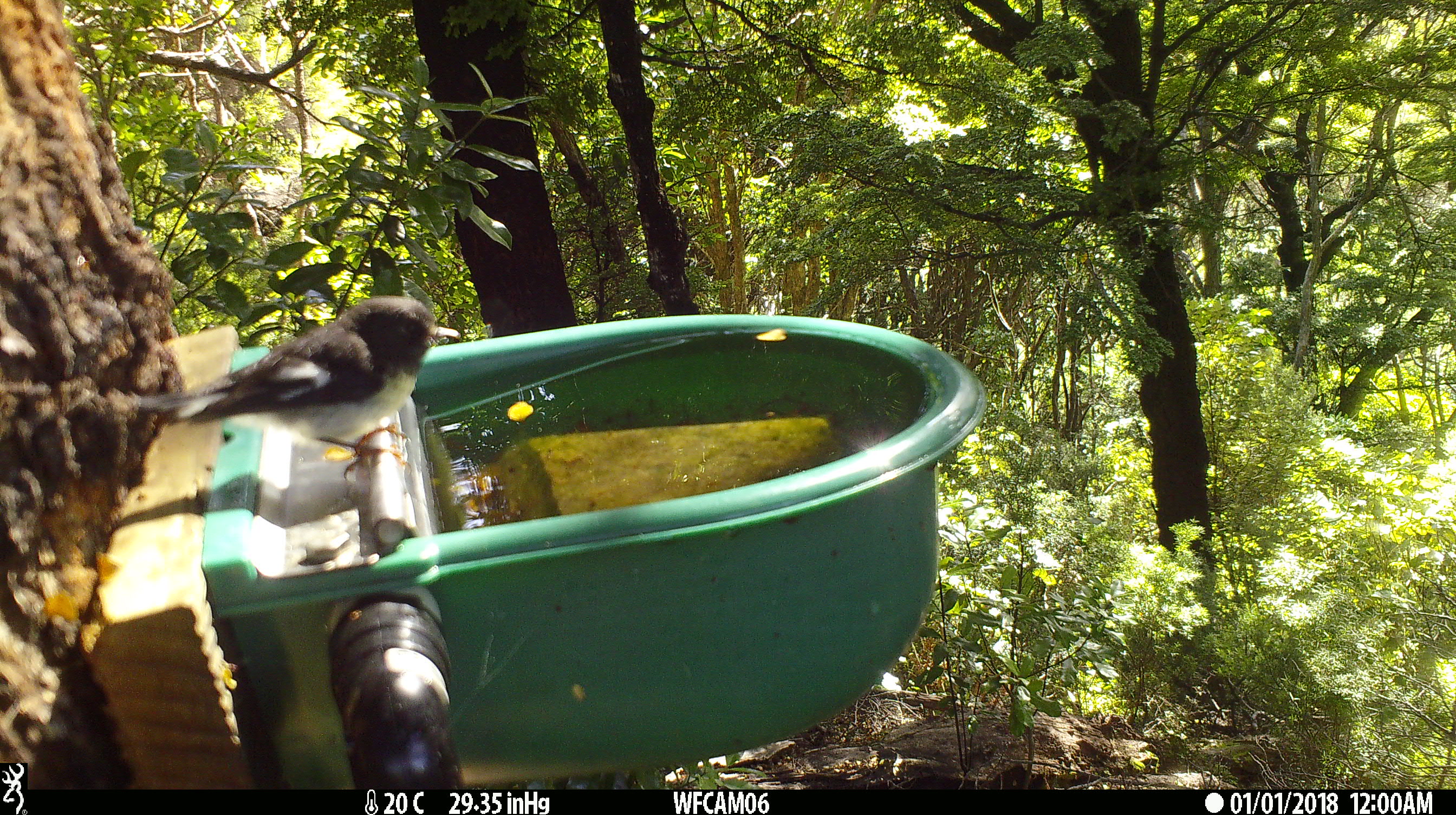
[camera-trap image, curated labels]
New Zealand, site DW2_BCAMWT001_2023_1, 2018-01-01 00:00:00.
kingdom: Animalia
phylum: Chordata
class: Aves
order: Passeriformes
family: Petroicidae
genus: Petroica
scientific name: Petroica macrocephala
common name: tomtit